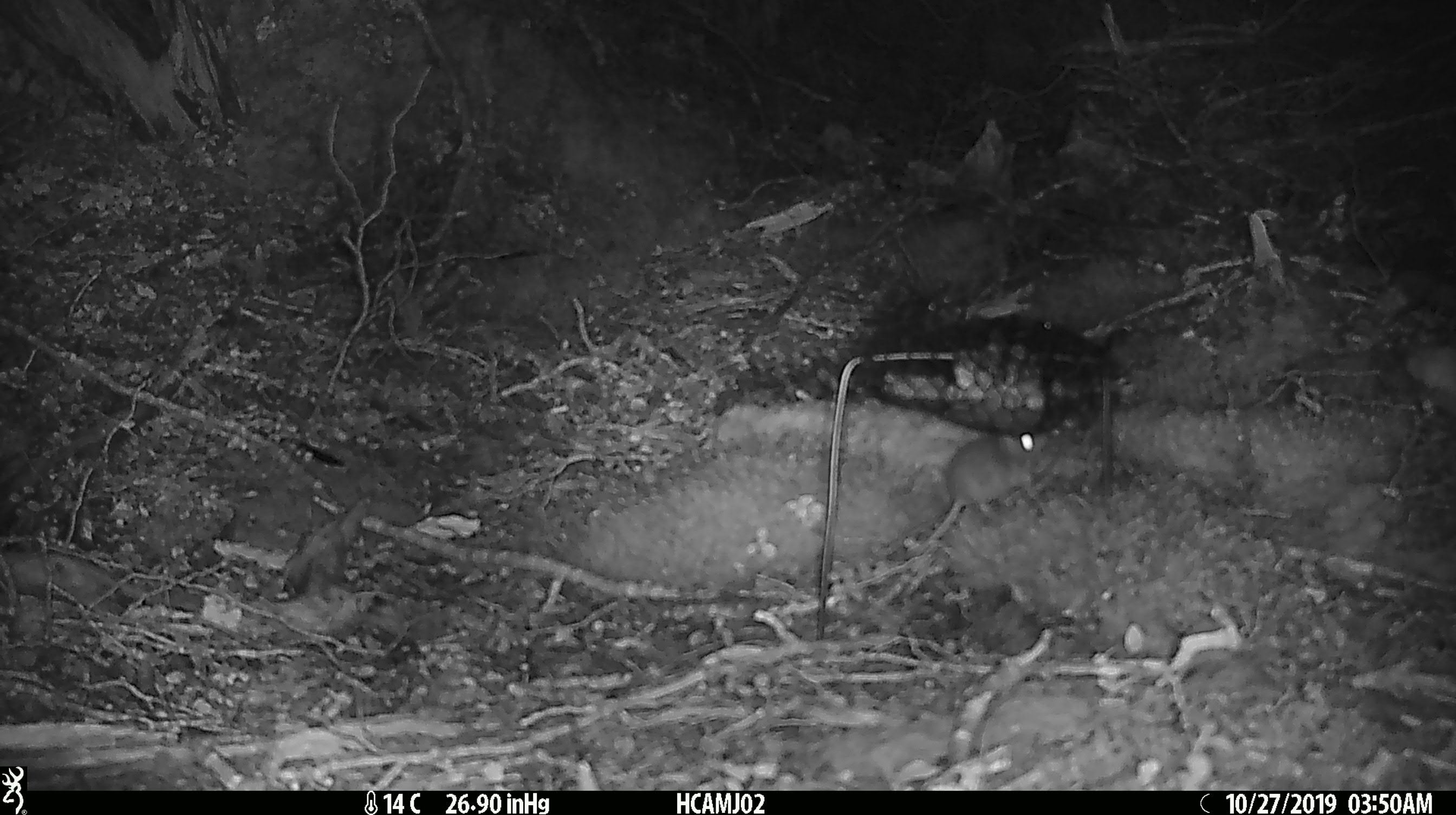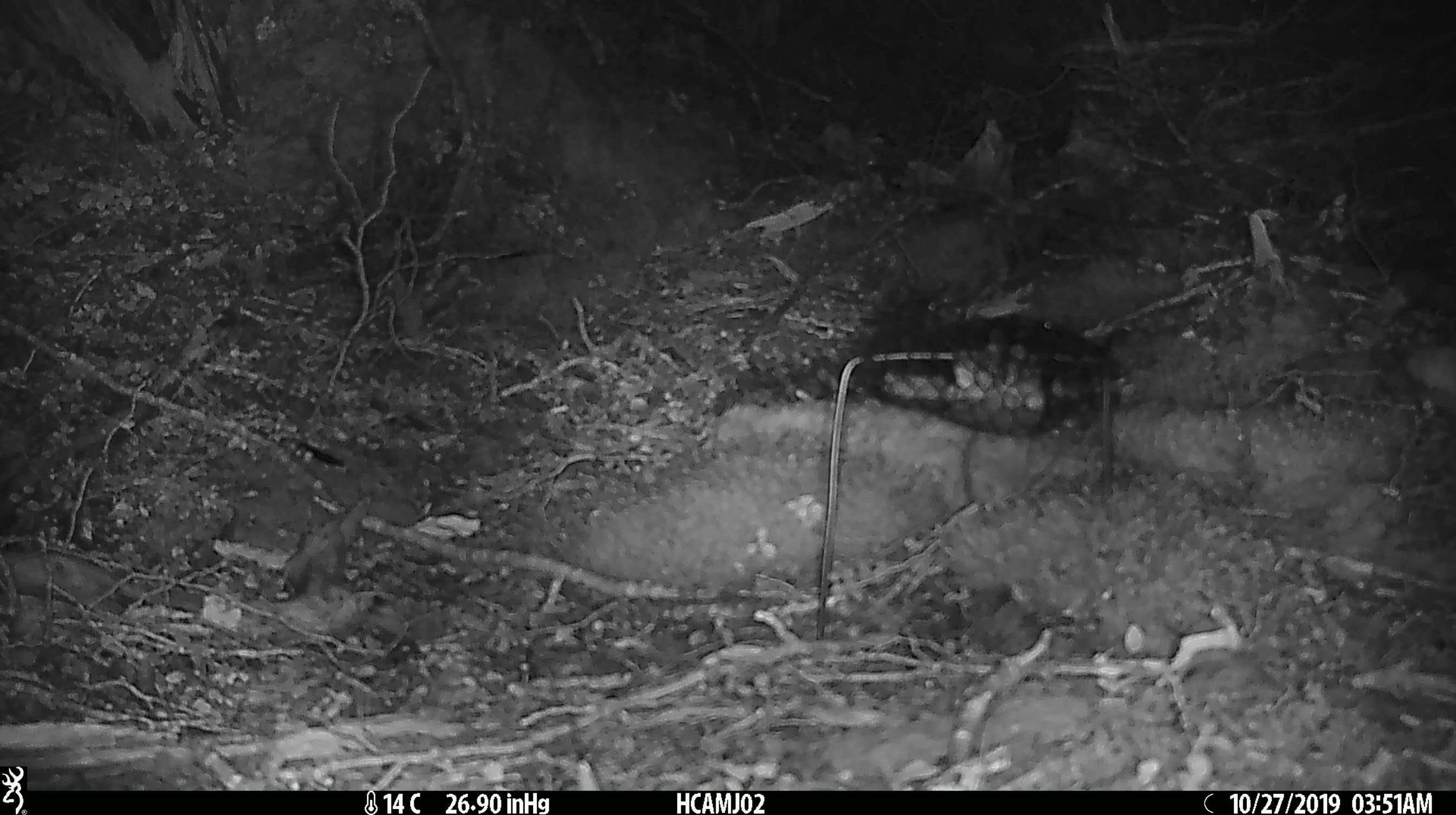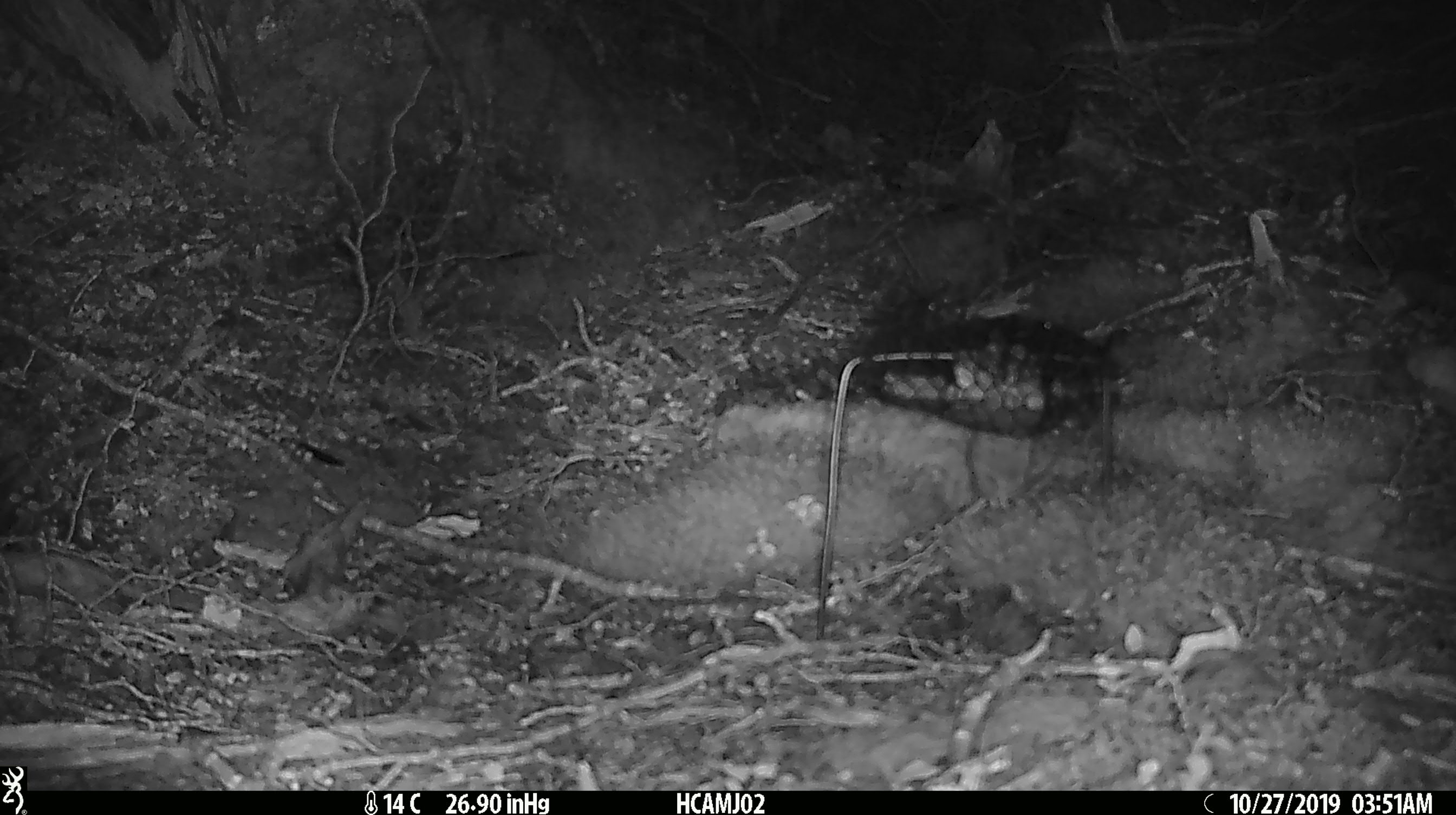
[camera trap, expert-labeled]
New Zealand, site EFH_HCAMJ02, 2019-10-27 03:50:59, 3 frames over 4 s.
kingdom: Animalia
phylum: Chordata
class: Mammalia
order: Rodentia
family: Muridae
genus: Mus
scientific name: Mus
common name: mouse